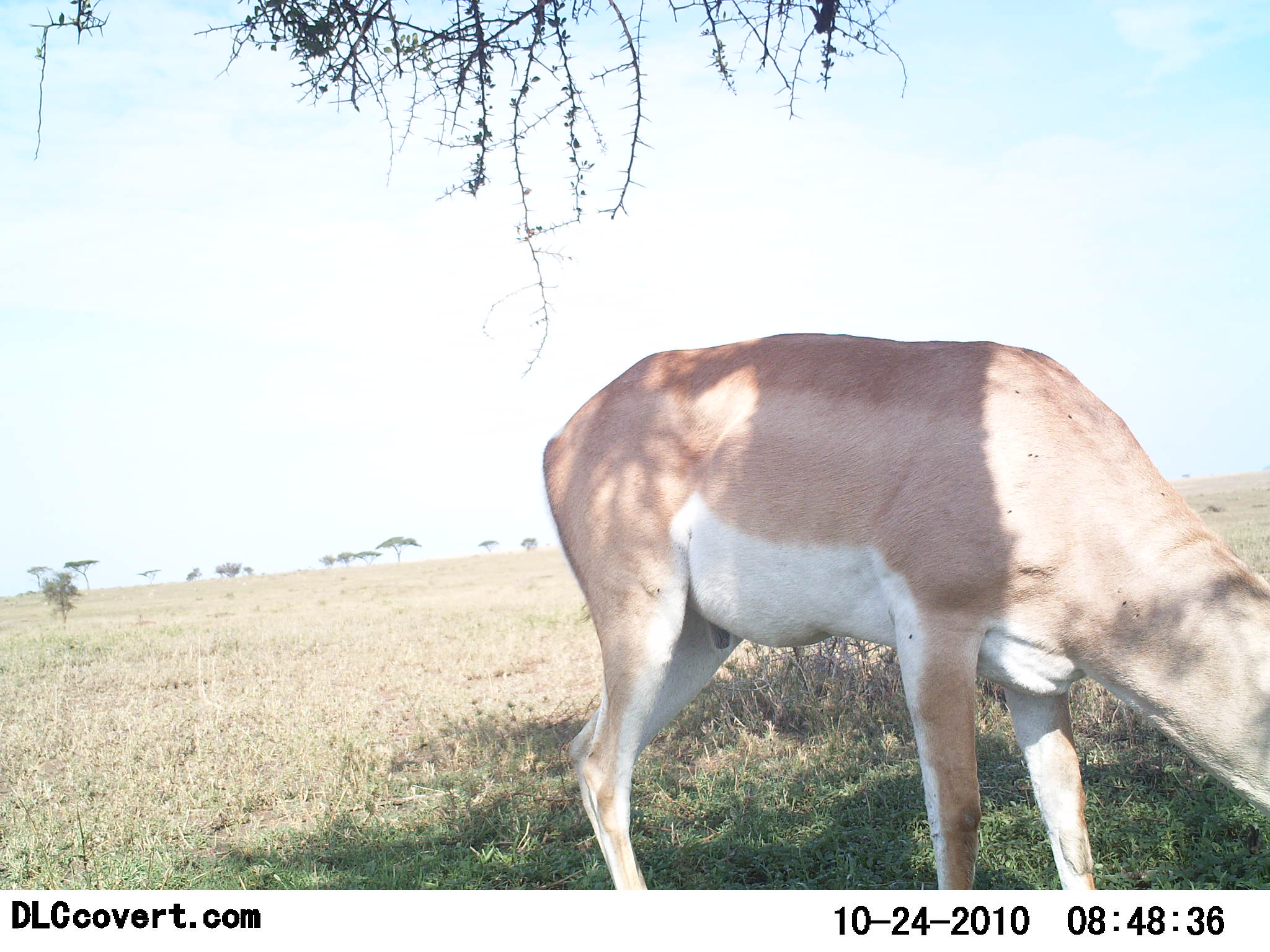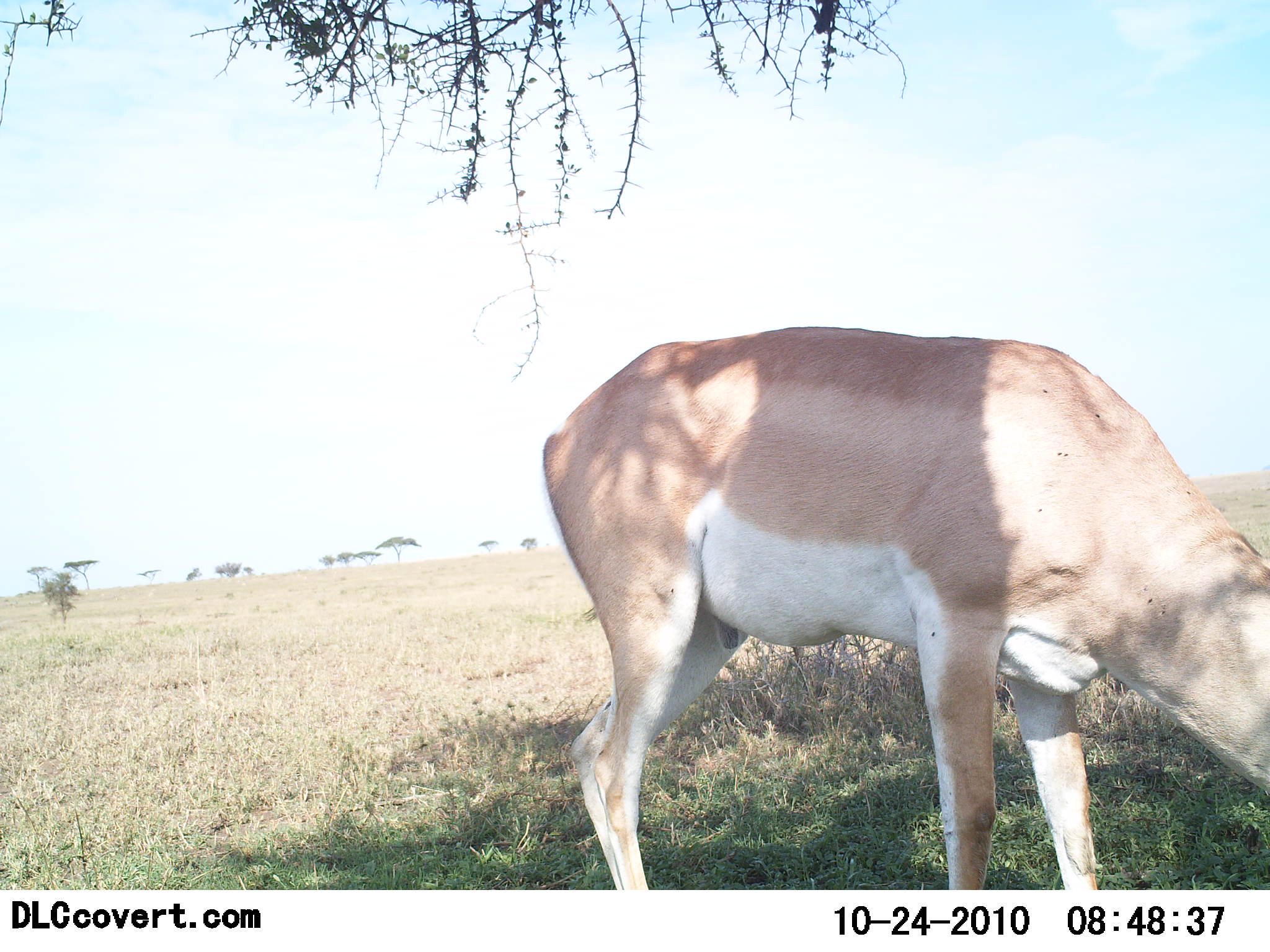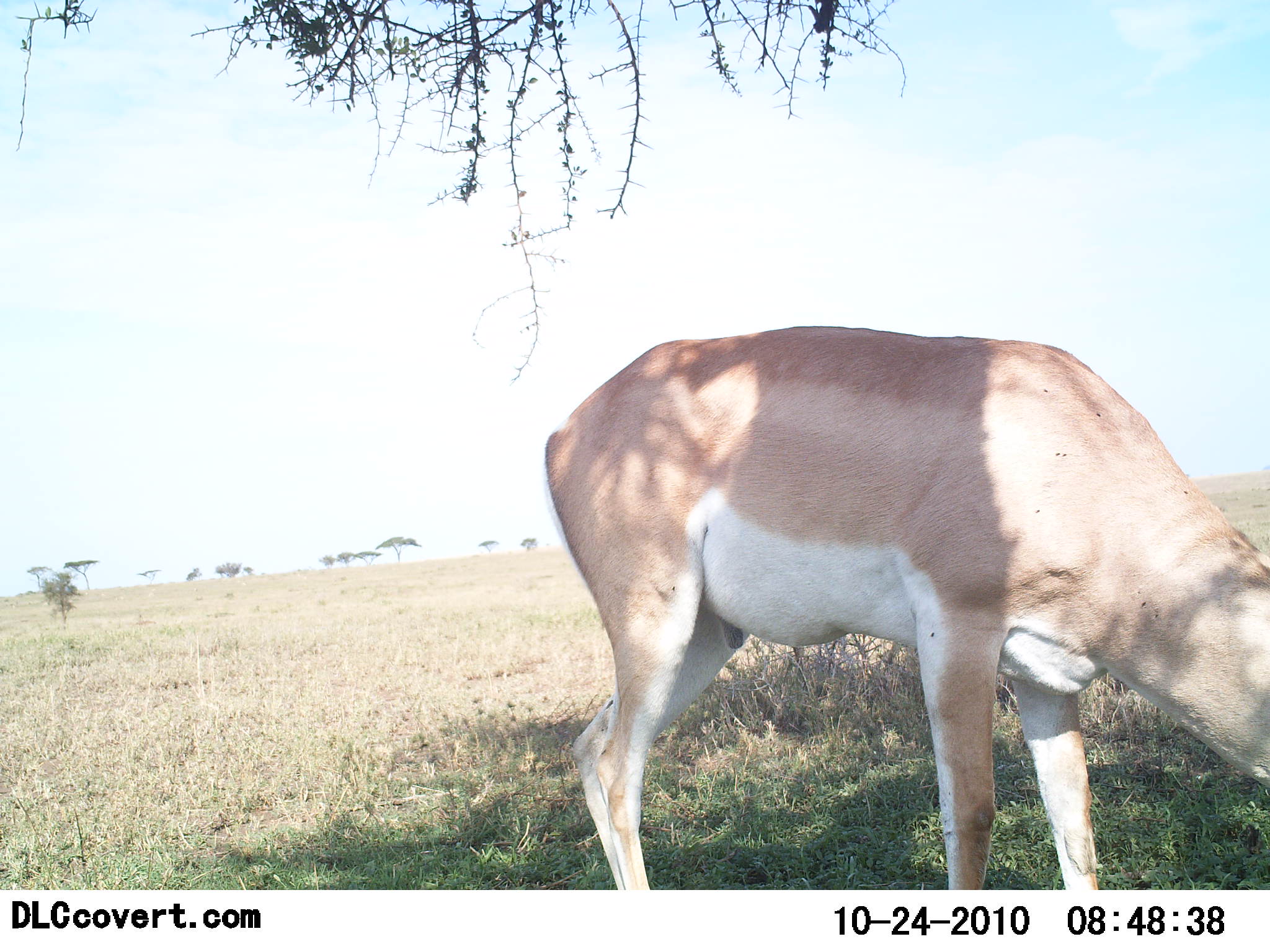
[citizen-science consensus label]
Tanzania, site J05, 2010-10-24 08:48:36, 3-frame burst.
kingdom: Animalia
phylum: Chordata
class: Mammalia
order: Artiodactyla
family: Bovidae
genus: Nanger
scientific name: Nanger granti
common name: grant's gazelle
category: gazellegrants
Gazellegrants (grant's gazelle) (Nanger granti), count 1. Behavior (volunteer vote fractions): standing 25%, resting 0%, moving 0%, interacting 0%. Young present (vote fraction): 0%. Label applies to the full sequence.